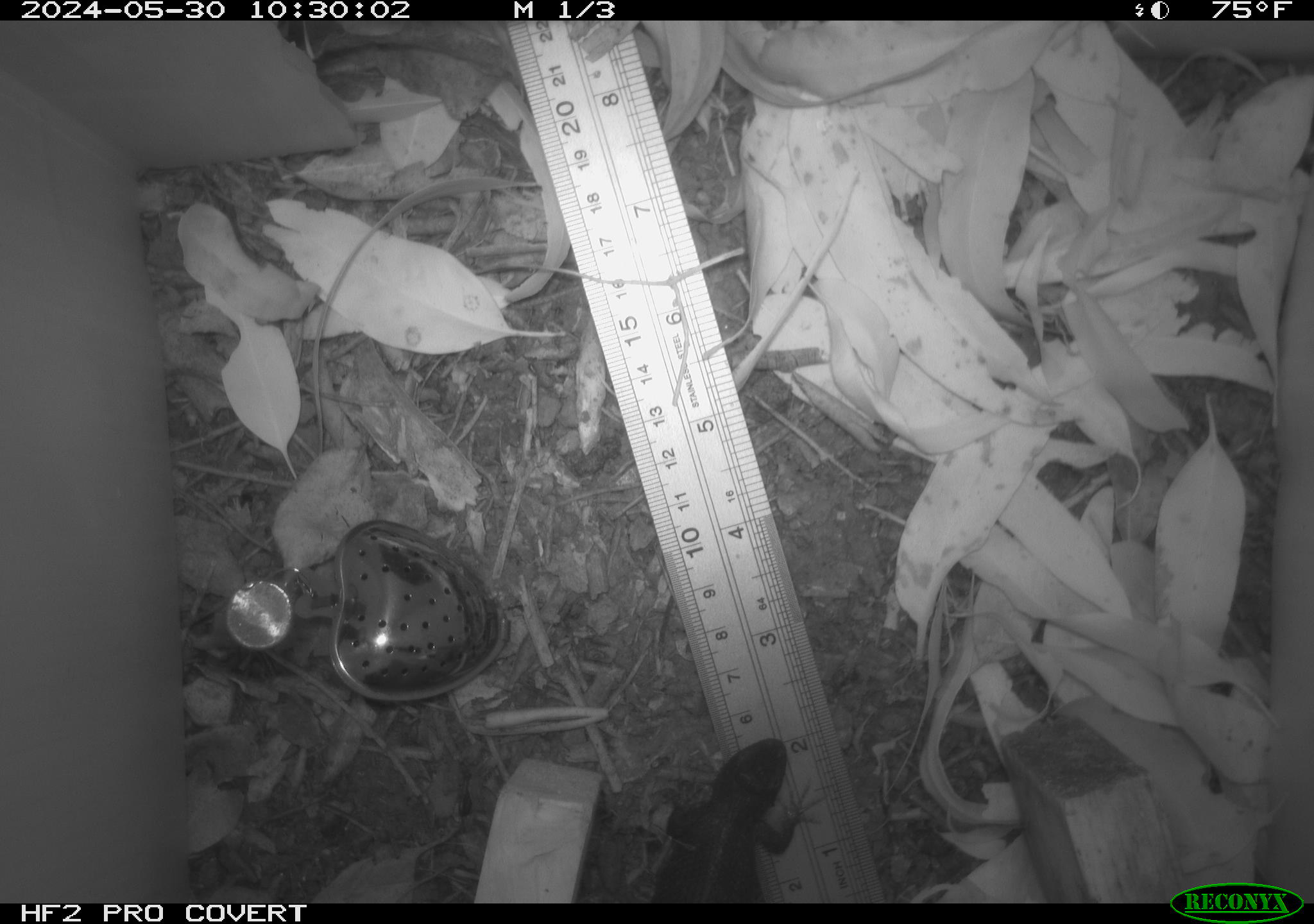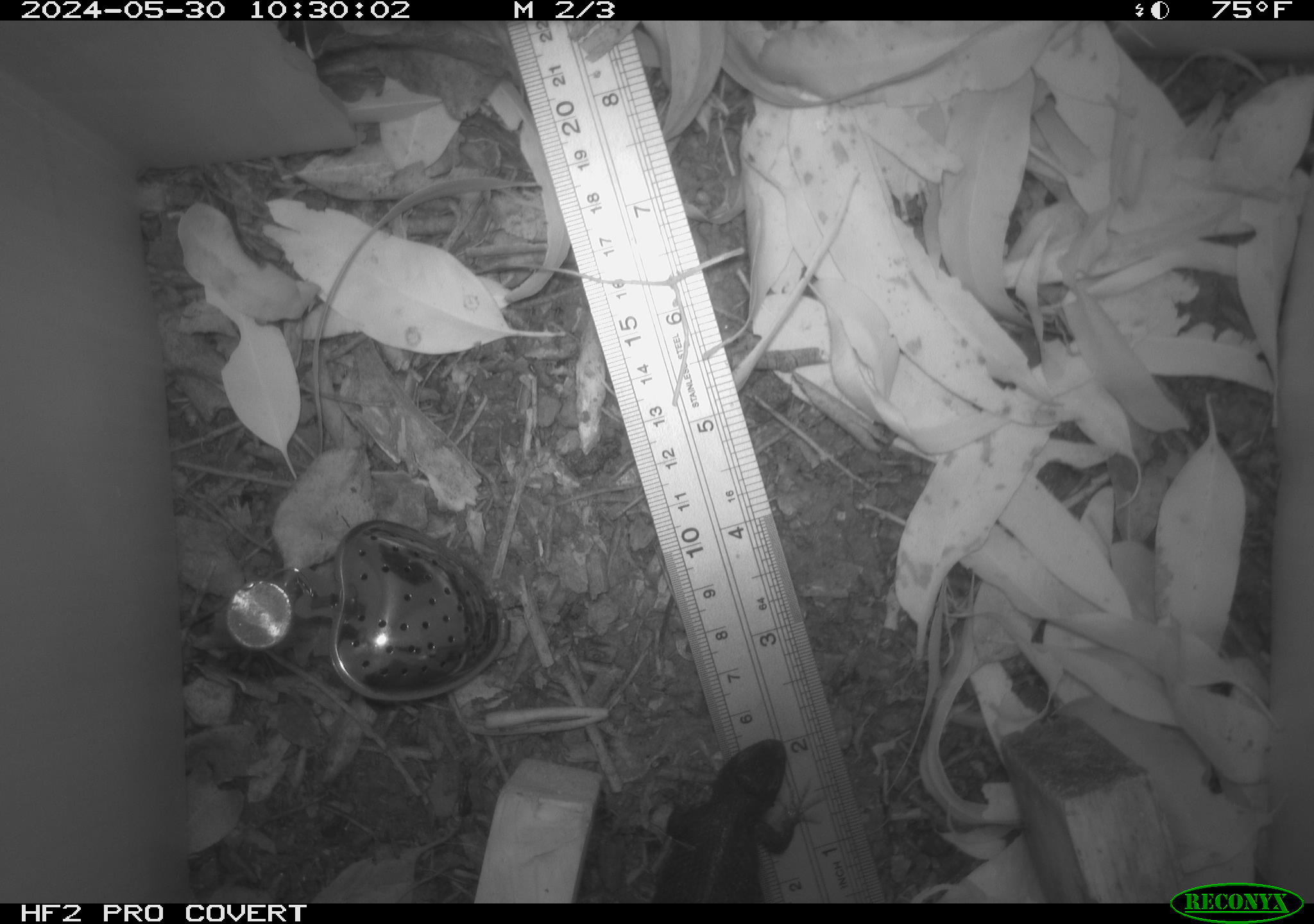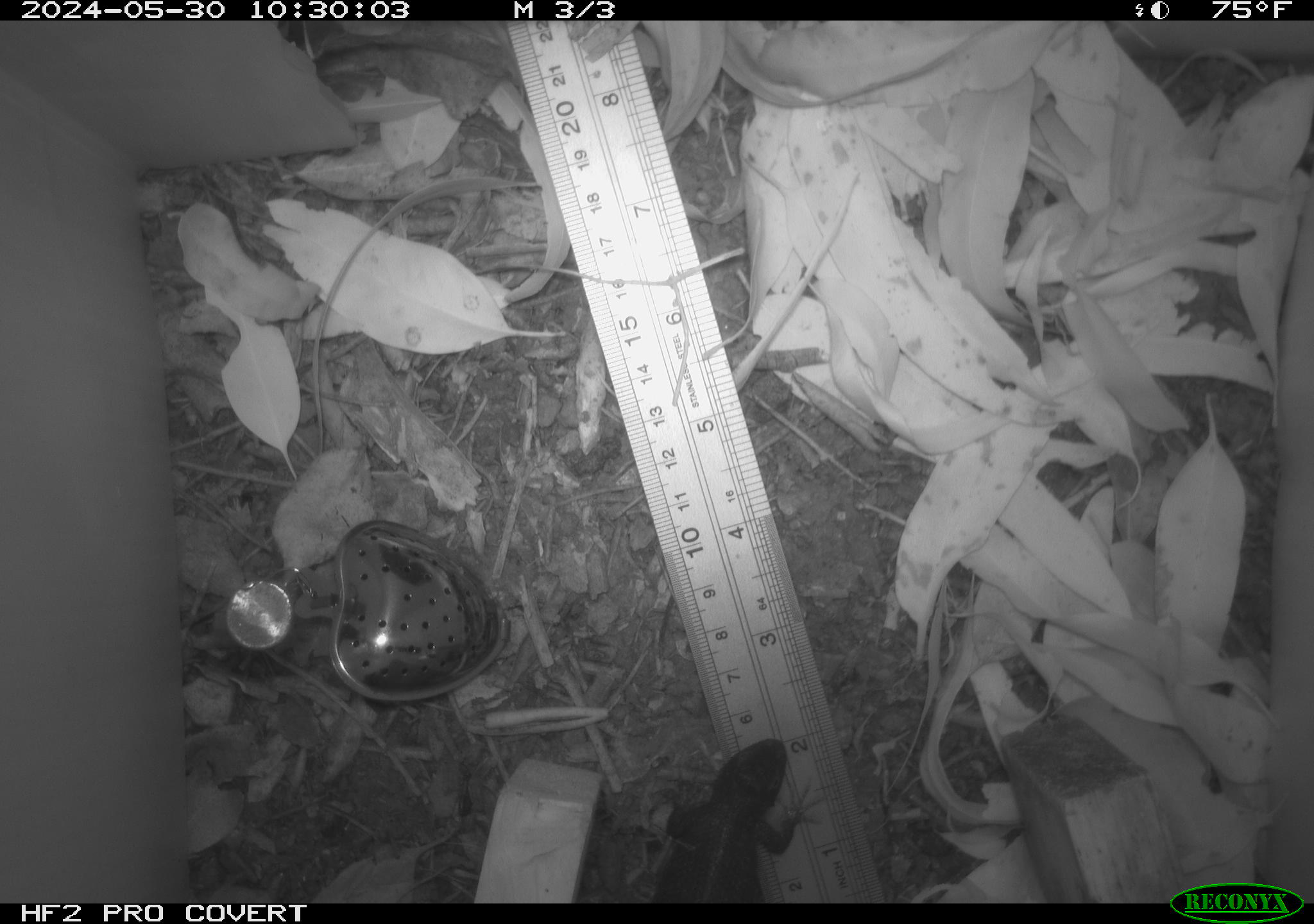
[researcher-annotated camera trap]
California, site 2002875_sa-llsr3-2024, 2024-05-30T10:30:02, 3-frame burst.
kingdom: Animalia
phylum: Chordata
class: Reptilia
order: Squamata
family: Phrynosomatidae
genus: Sceloporus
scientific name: Sceloporus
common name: spiny lizards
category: sceloporus species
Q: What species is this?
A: Sceloporus species (spiny lizards) (Sceloporus).